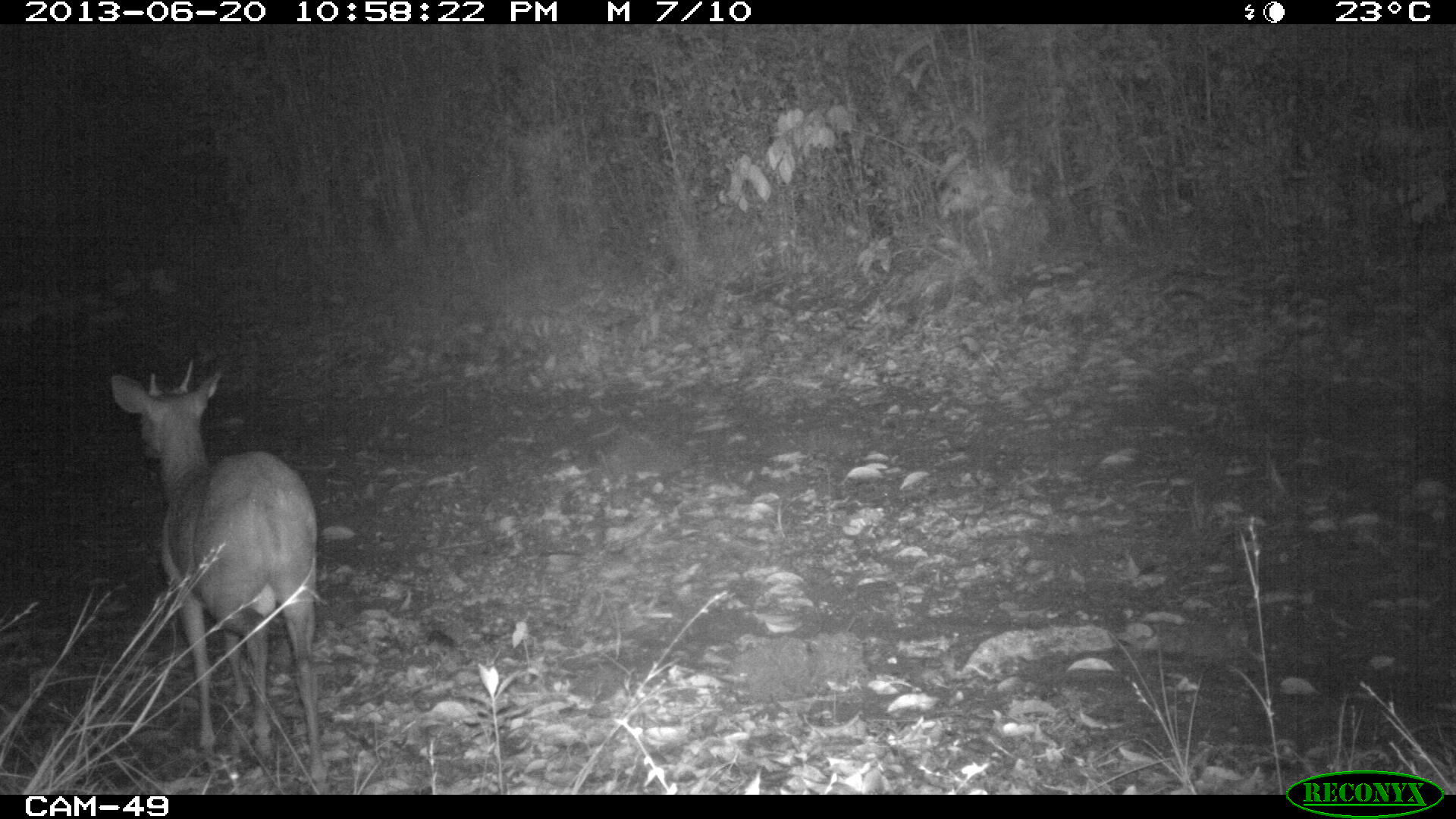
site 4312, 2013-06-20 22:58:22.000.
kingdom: Animalia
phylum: Chordata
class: Mammalia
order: Artiodactyla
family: Cervidae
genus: Mazama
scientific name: Mazama temama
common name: central american red brocket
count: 1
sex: male